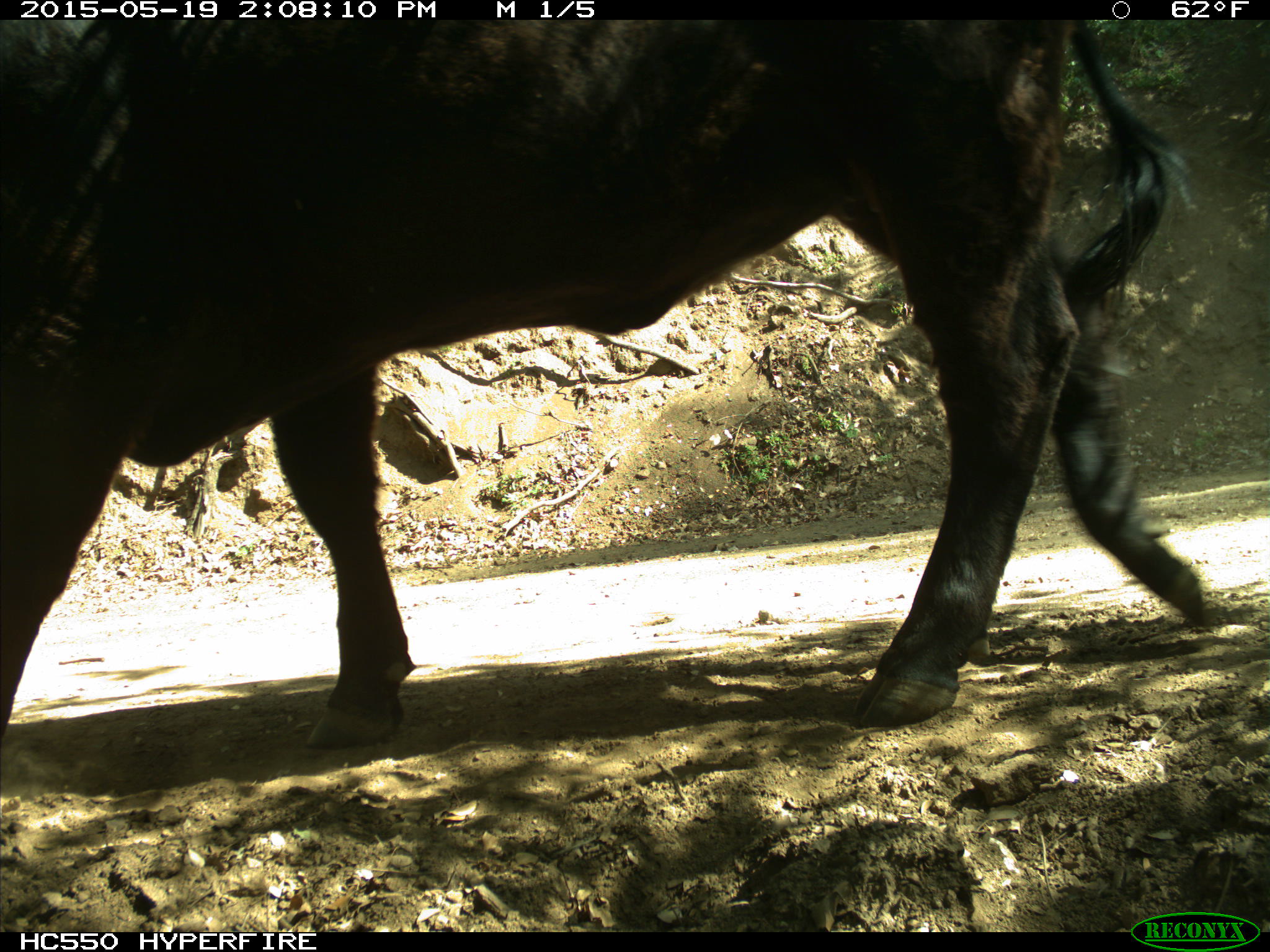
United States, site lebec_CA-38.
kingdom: Animalia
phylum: Chordata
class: Mammalia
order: Artiodactyla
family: Bovidae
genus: Bos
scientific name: Bos taurus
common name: domestic cow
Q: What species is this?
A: Bos taurus (domestic cow).